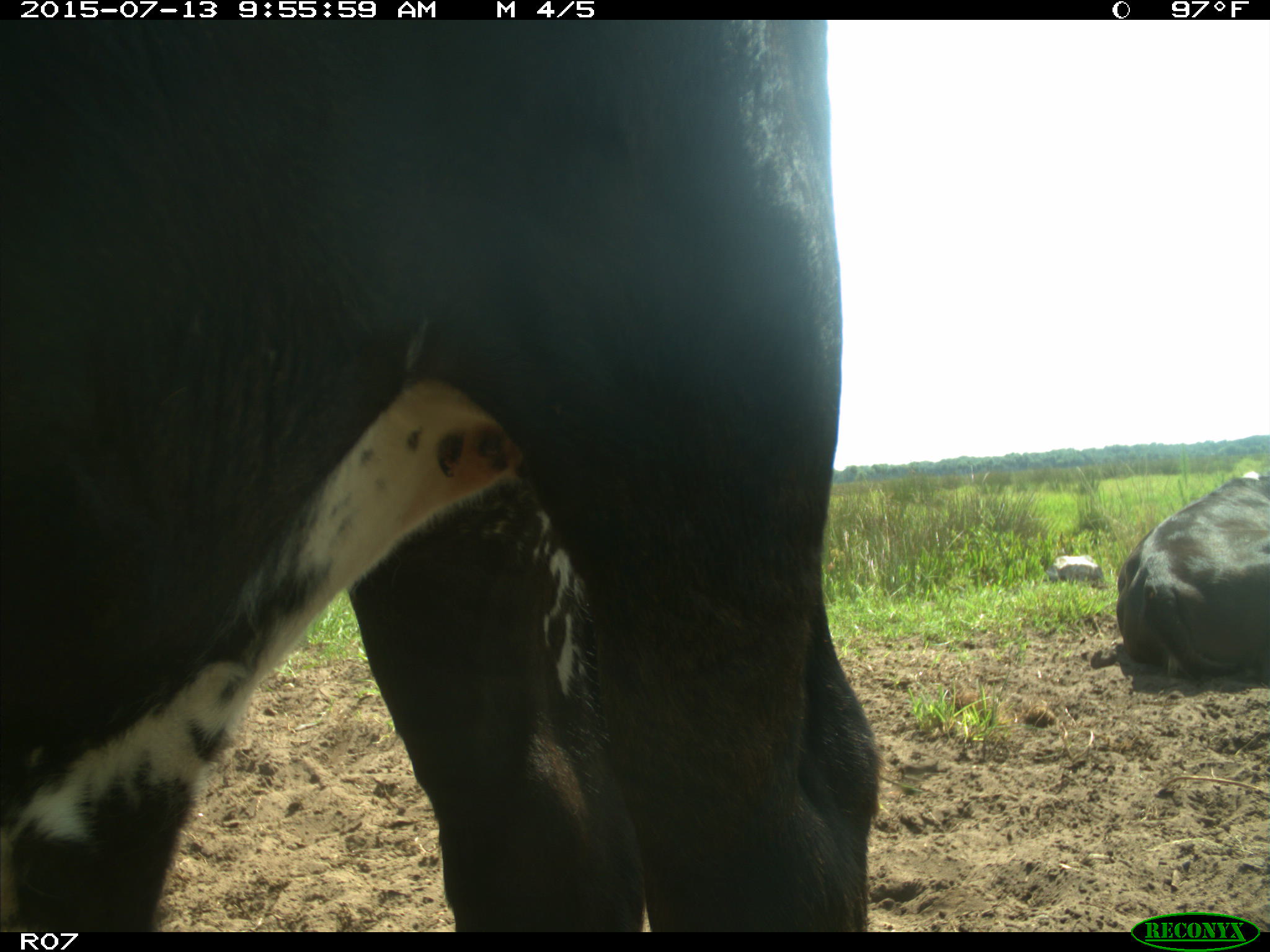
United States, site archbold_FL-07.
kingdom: Animalia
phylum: Chordata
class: Mammalia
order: Artiodactyla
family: Bovidae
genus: Bos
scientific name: Bos taurus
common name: domestic cow